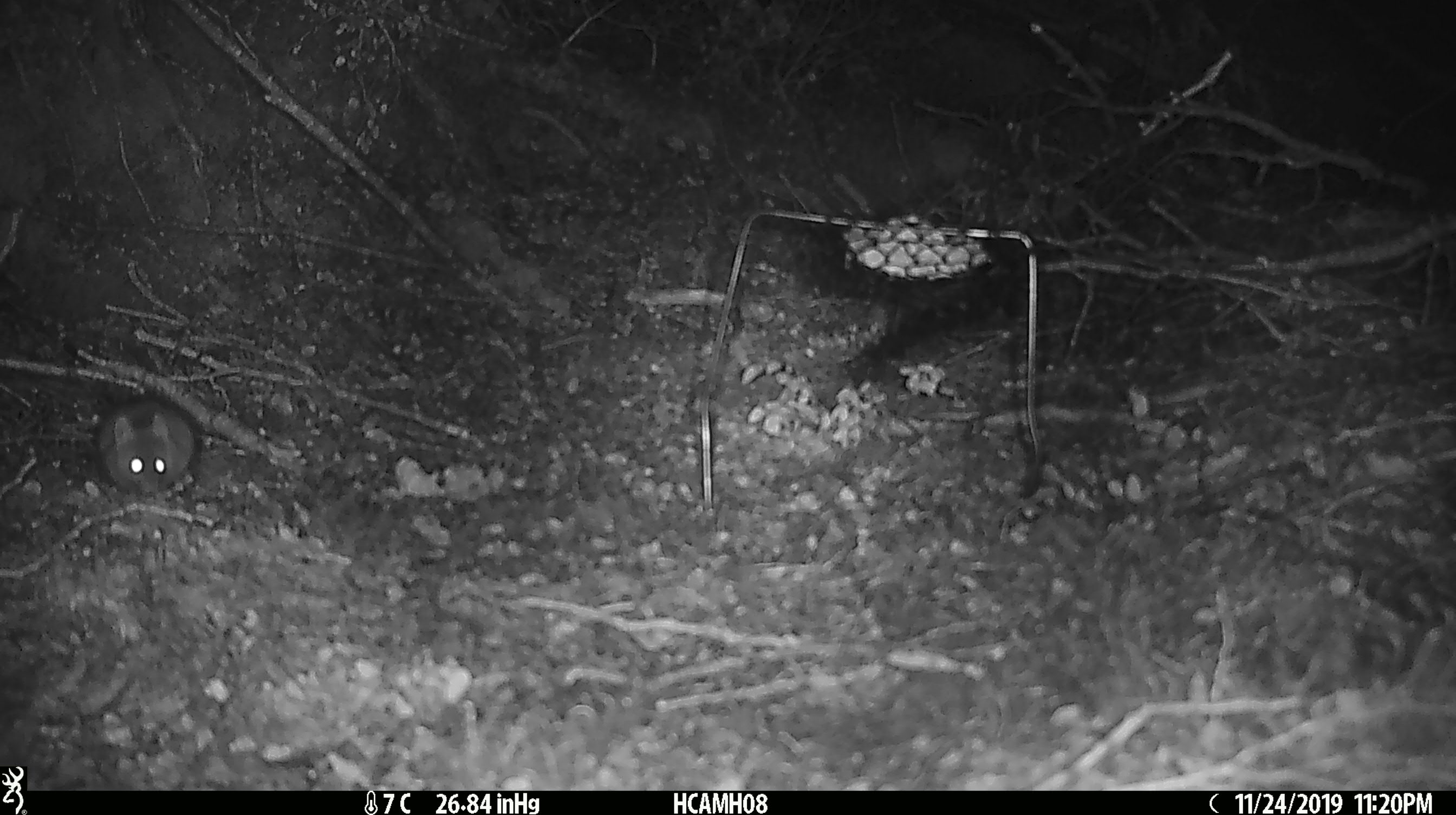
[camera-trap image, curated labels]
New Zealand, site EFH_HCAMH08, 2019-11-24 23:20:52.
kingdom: Animalia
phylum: Chordata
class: Mammalia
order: Rodentia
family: Muridae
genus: Mus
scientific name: Mus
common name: mouse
Mouse (Mus).